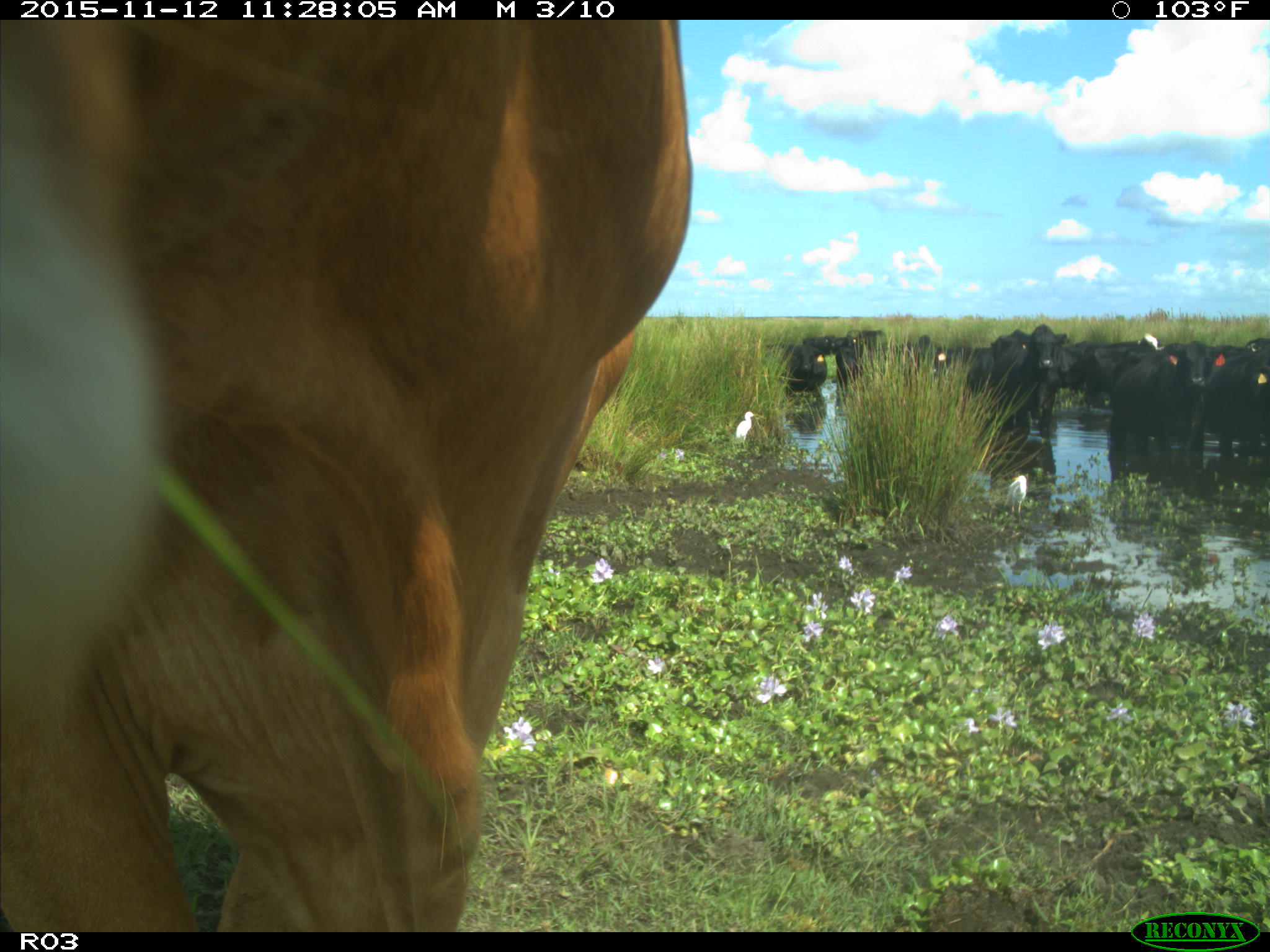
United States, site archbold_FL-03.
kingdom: Animalia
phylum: Chordata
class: Mammalia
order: Artiodactyla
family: Bovidae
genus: Bos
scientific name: Bos taurus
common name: domestic cow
Bos taurus (domestic cow).